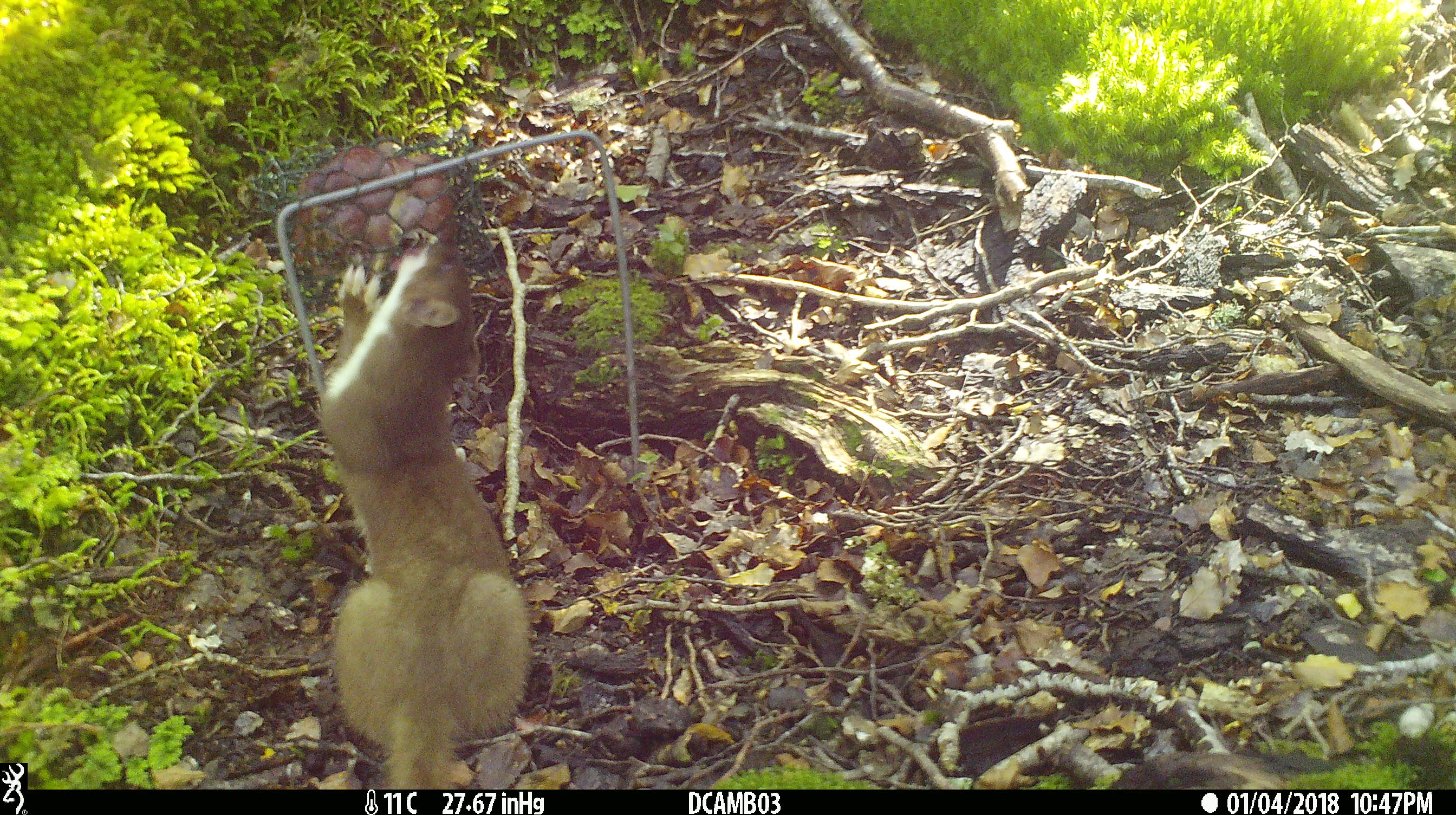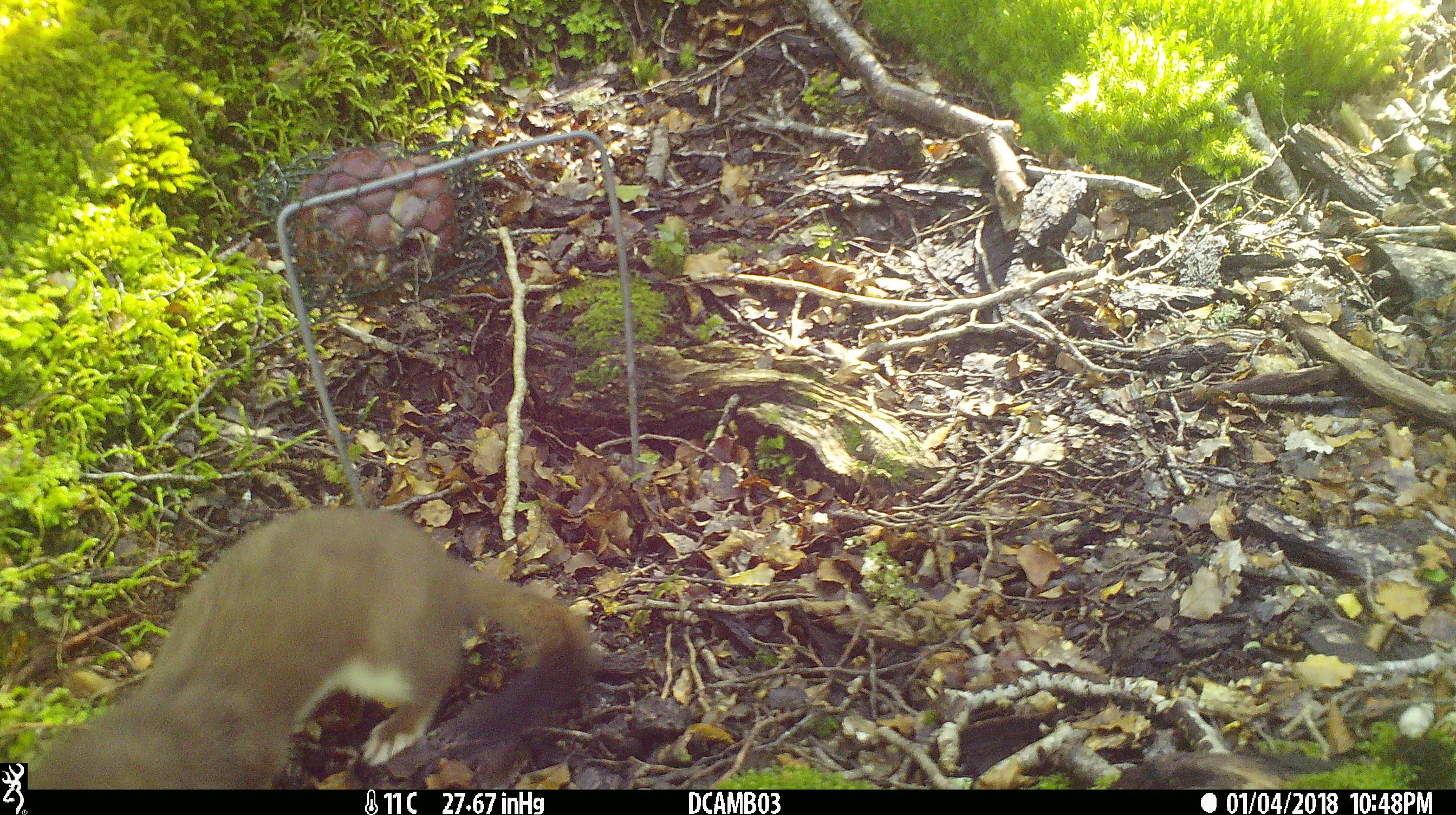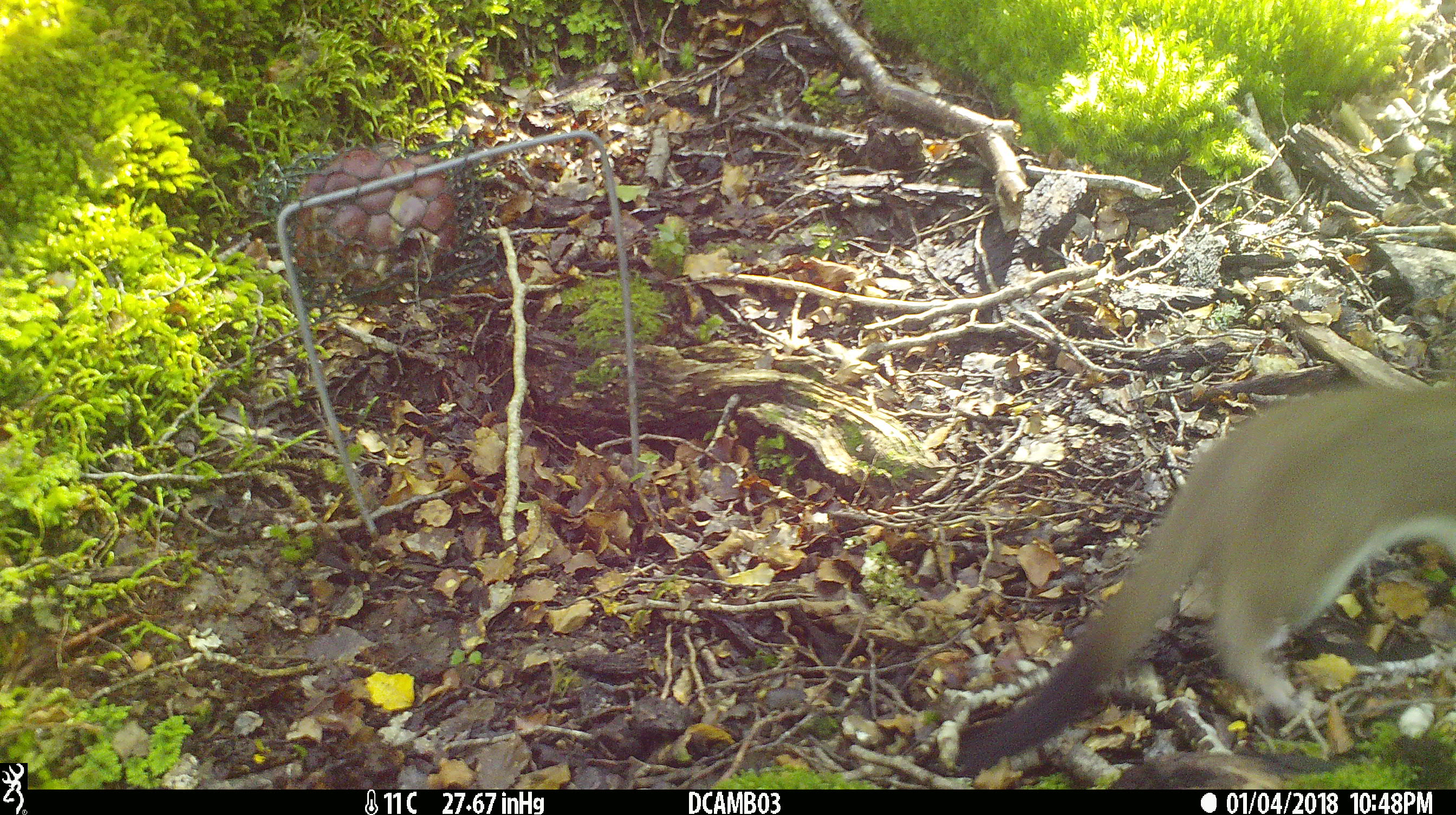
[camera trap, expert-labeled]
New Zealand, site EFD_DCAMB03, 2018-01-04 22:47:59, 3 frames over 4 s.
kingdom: Animalia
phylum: Chordata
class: Mammalia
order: Carnivora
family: Mustelidae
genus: Mustela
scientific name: Mustela erminea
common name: stoat